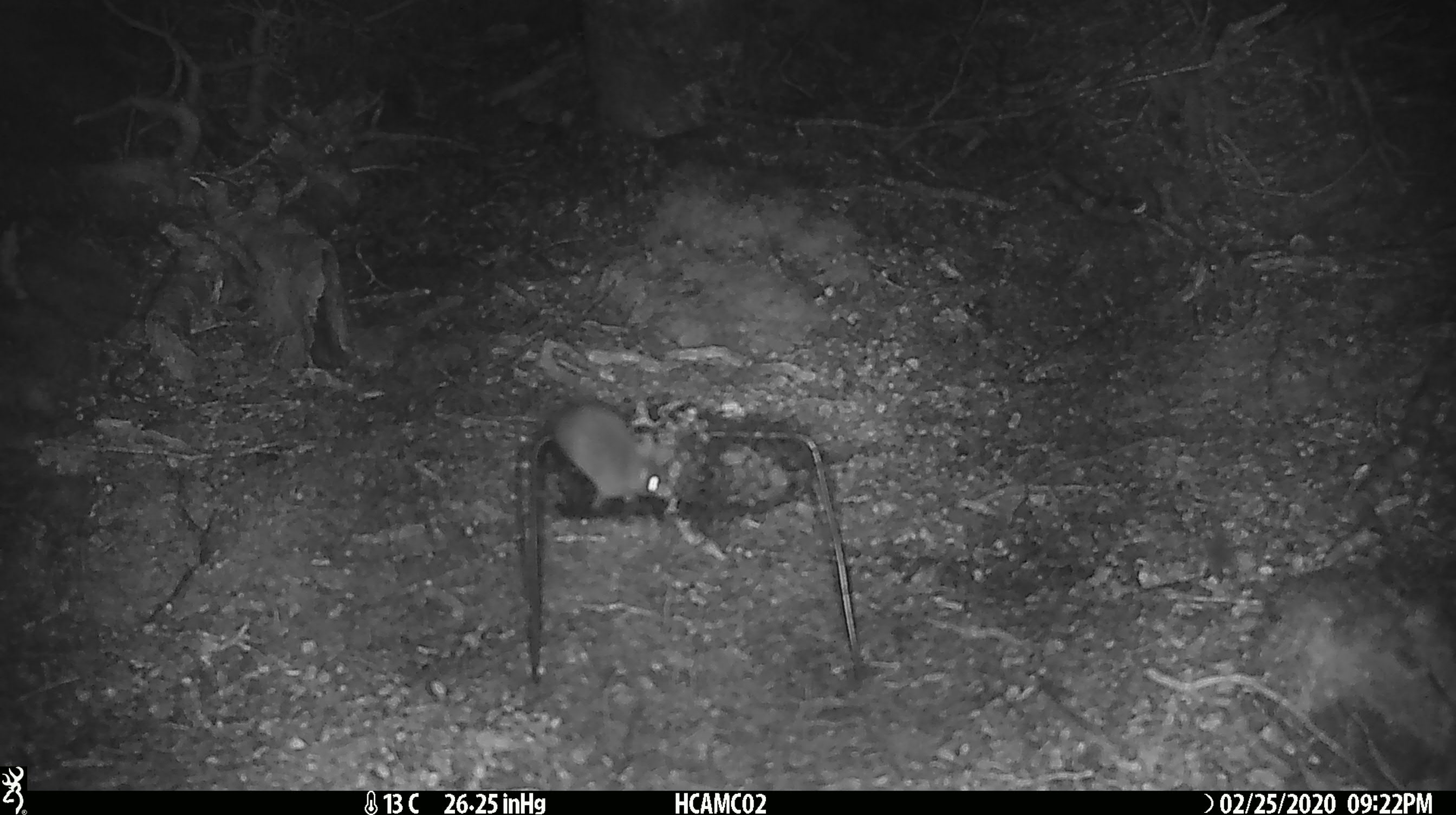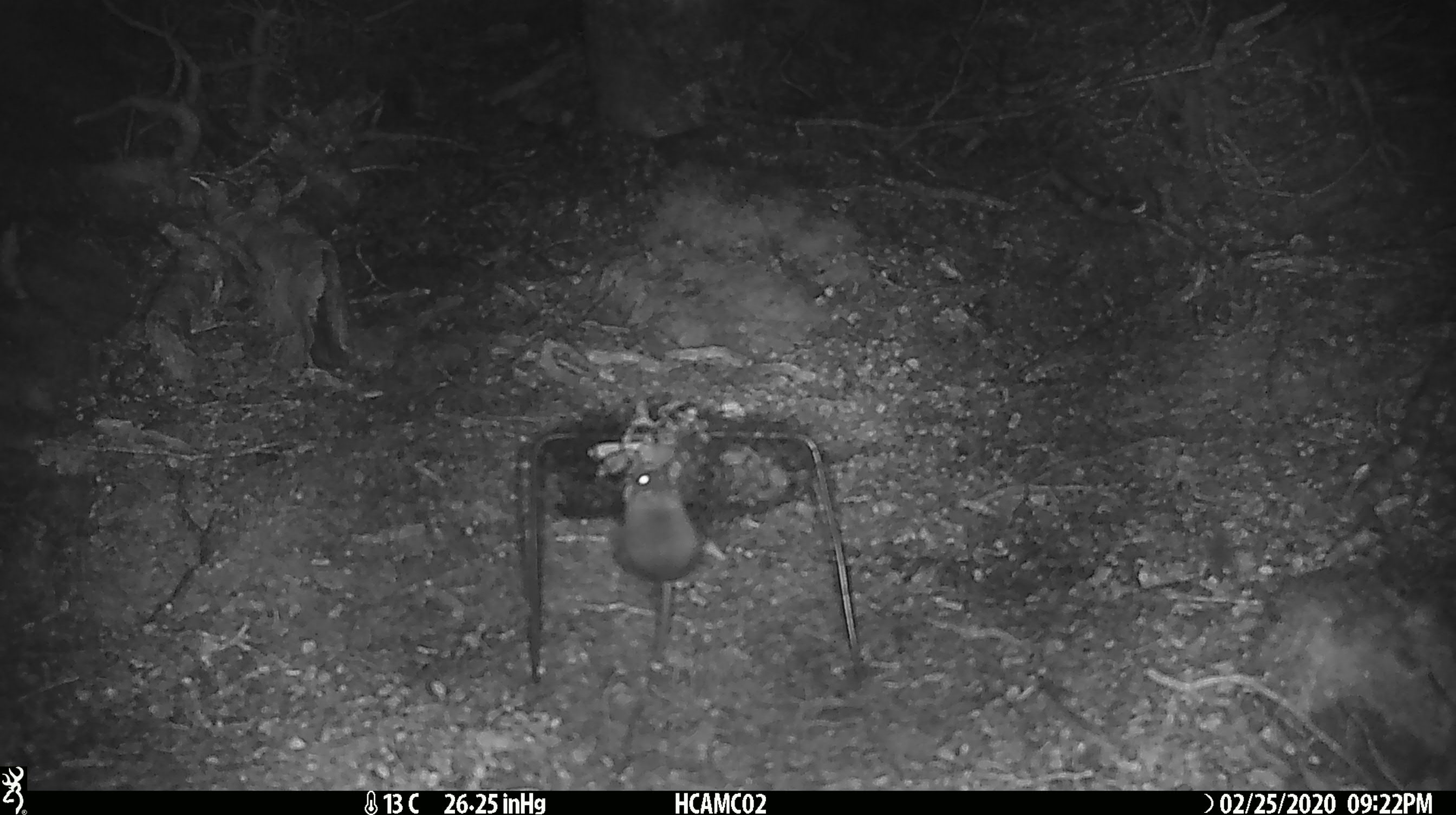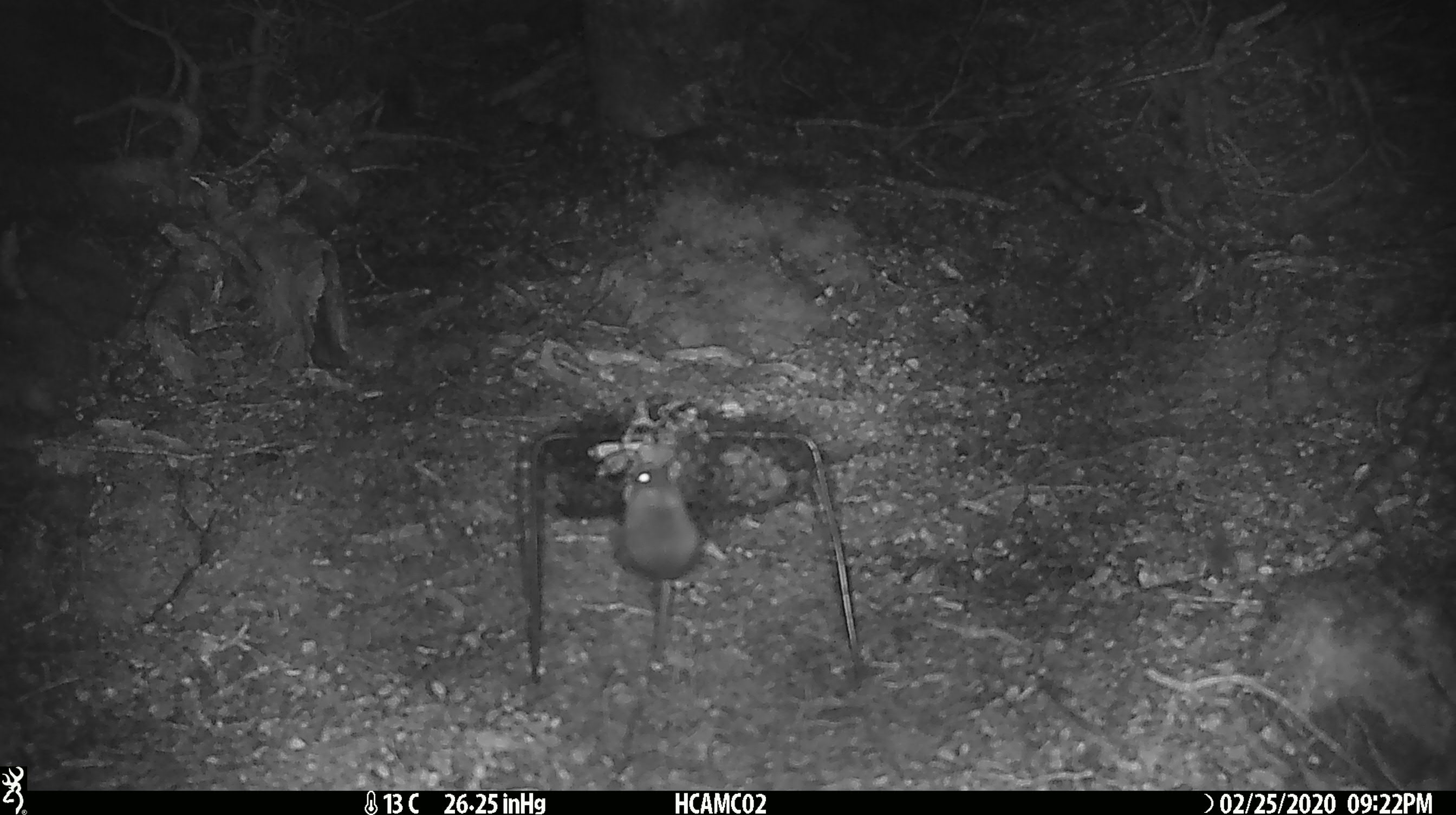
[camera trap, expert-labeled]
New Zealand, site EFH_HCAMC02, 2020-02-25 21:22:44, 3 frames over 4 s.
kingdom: Animalia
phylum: Chordata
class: Mammalia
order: Rodentia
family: Muridae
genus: Mus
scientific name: Mus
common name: mouse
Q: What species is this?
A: Mouse (Mus).